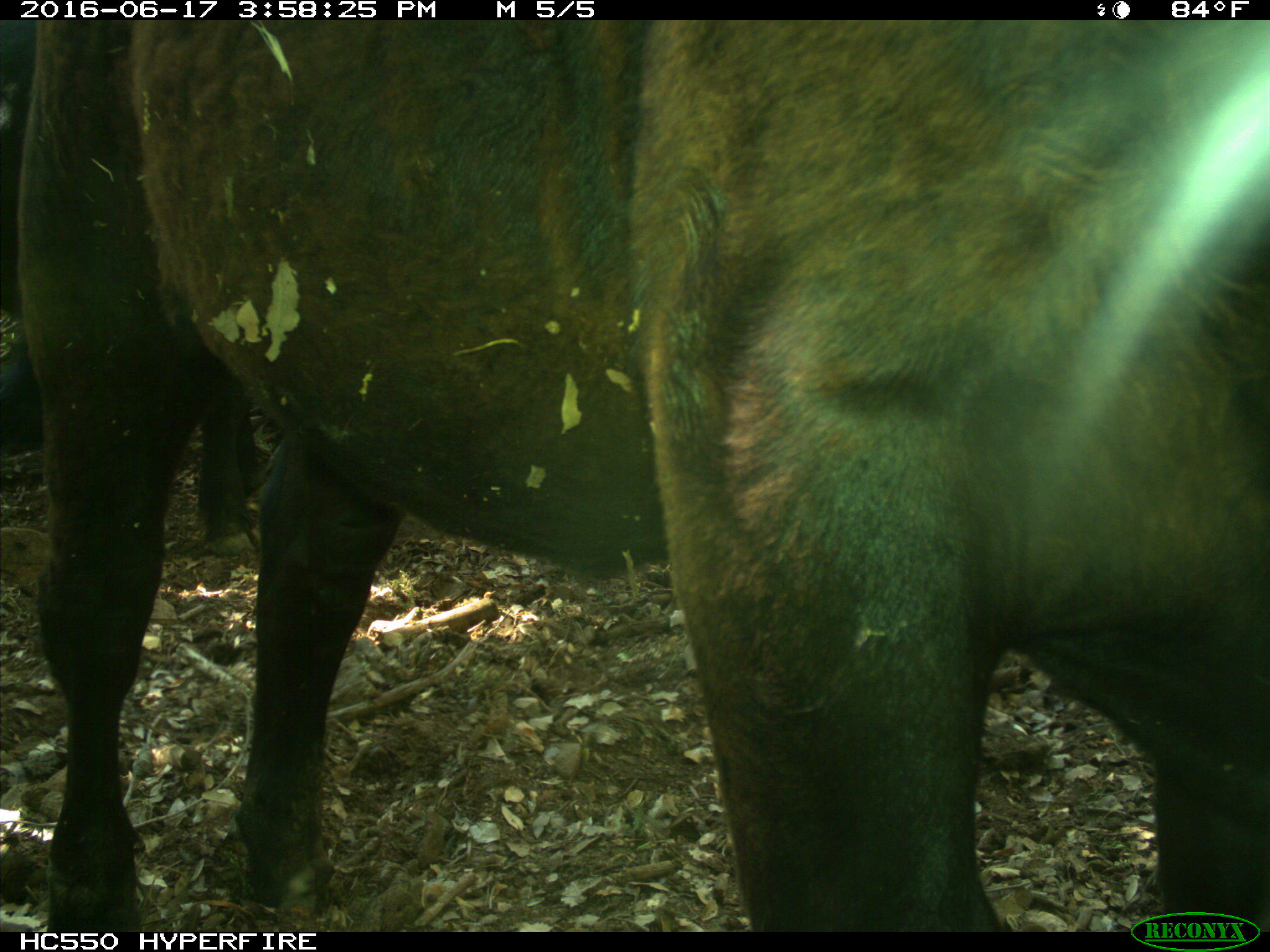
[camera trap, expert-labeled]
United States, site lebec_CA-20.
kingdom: Animalia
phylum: Chordata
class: Mammalia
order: Artiodactyla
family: Bovidae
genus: Bos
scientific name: Bos taurus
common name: domestic cow